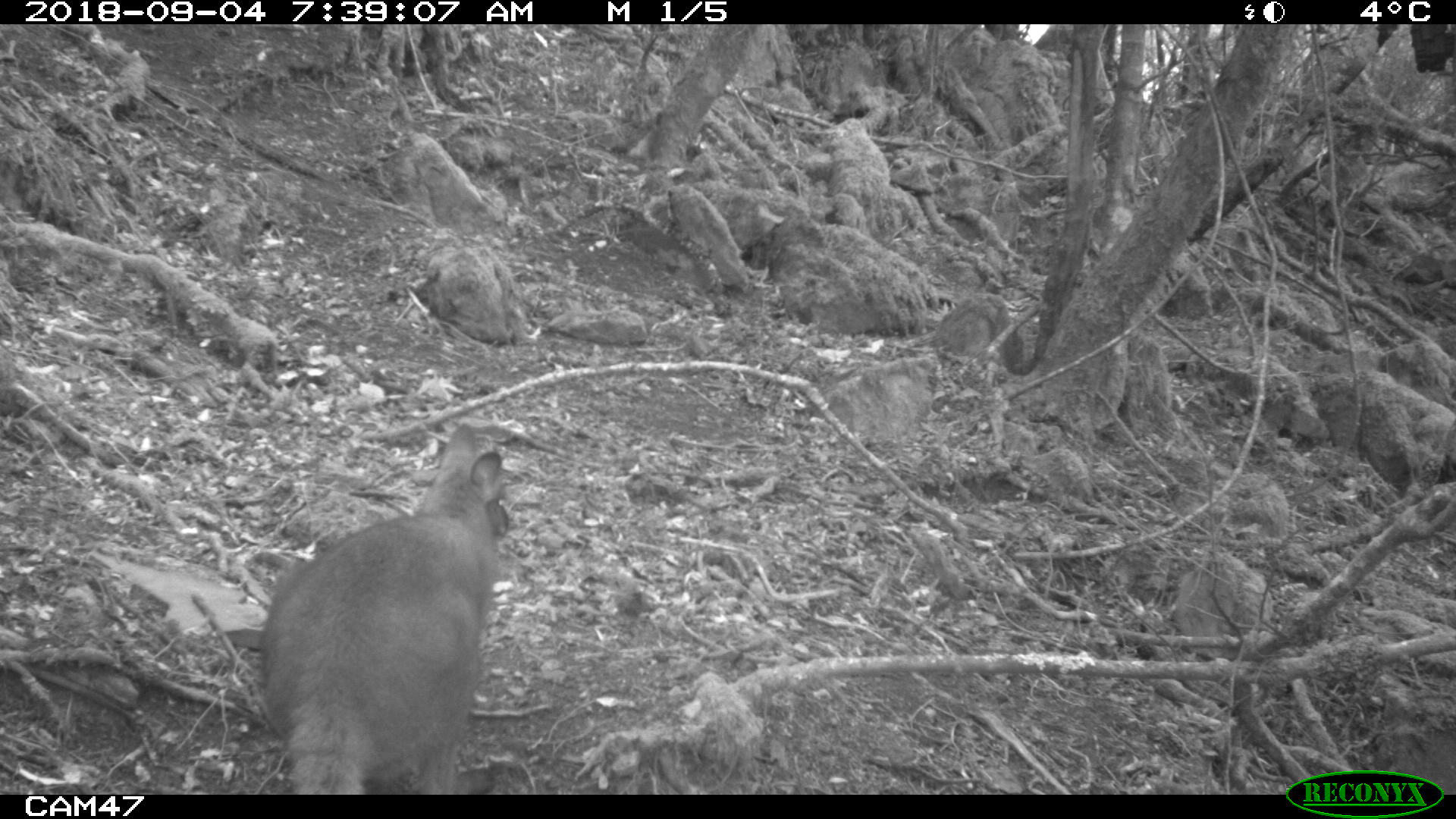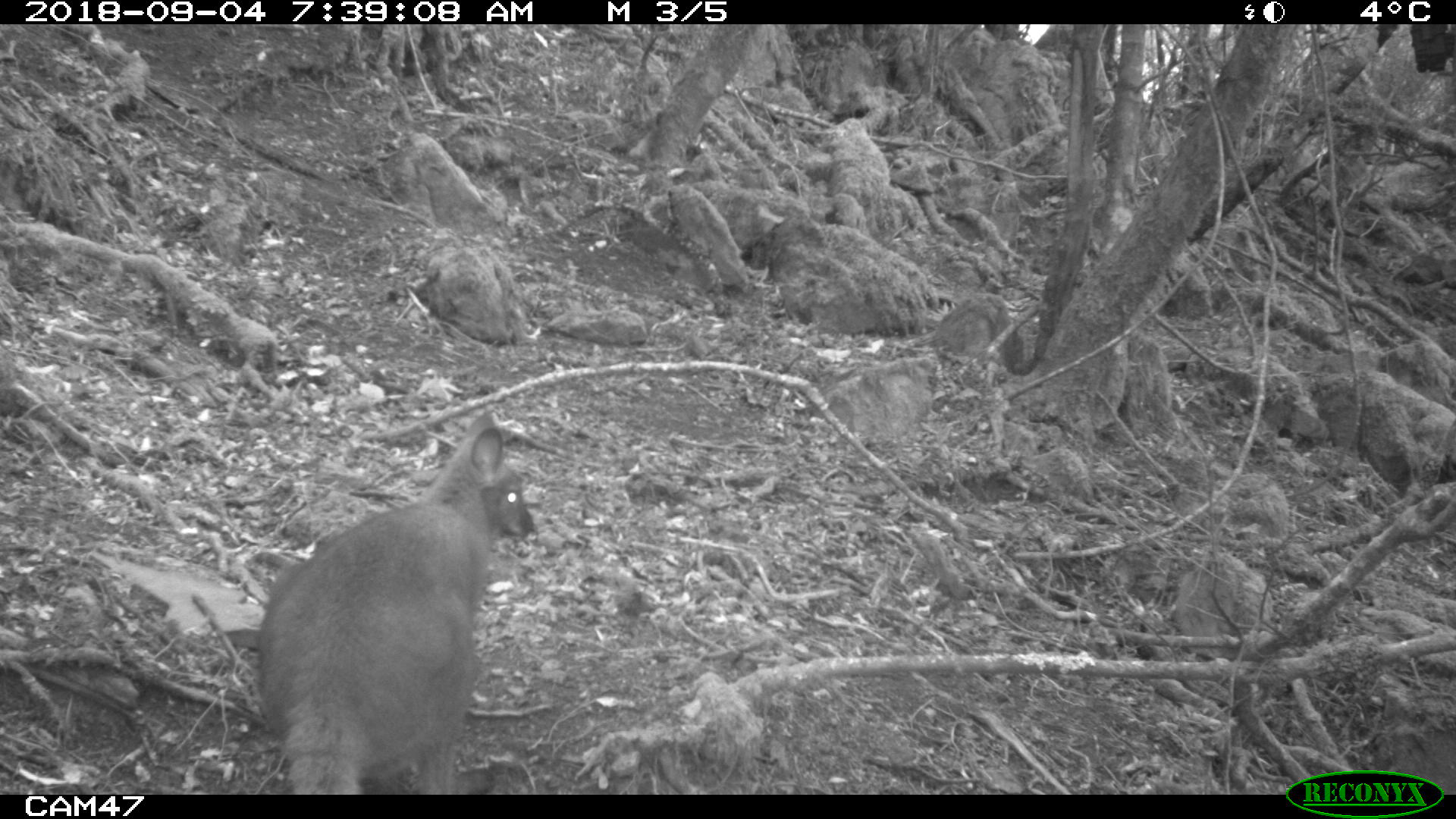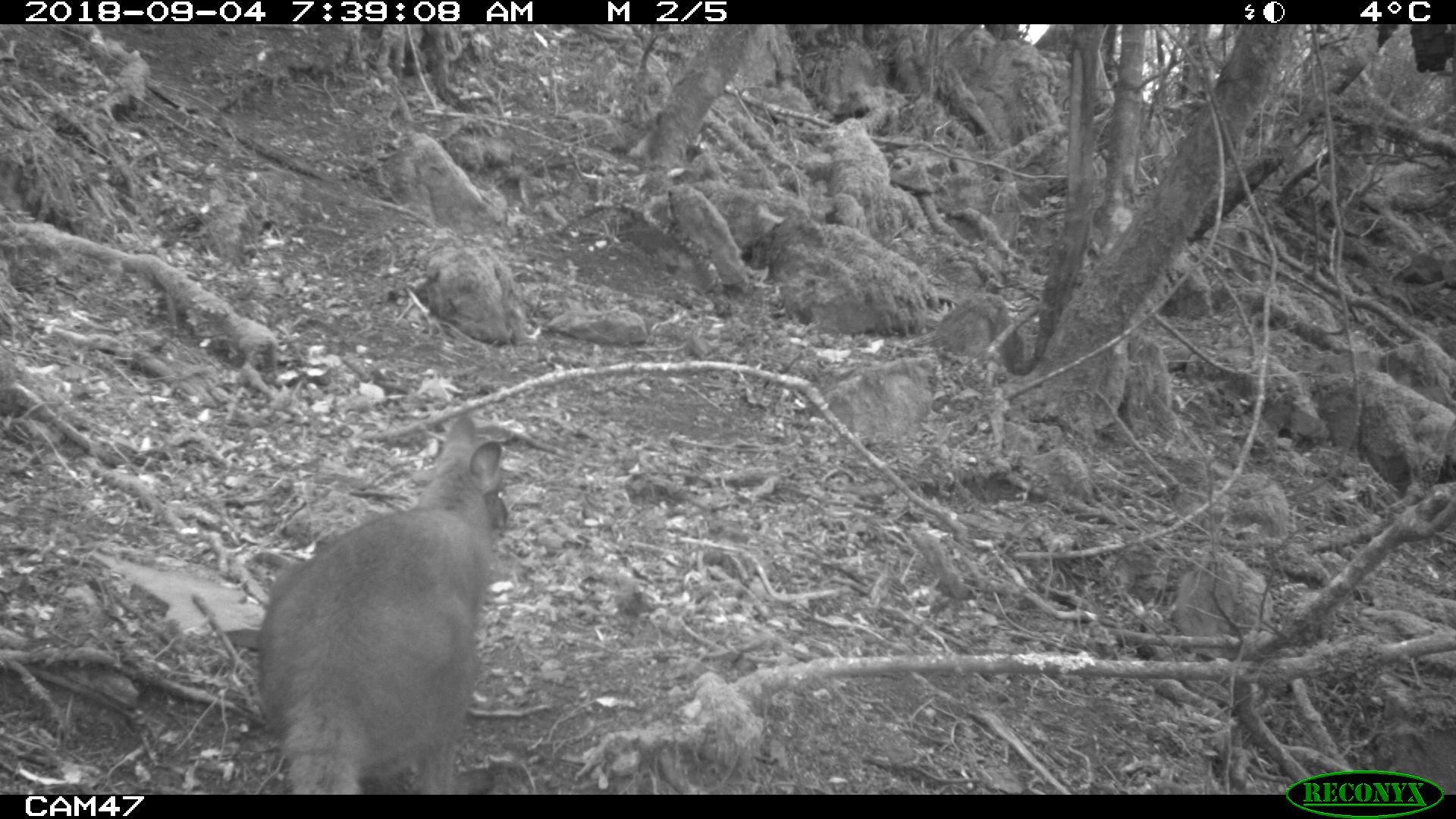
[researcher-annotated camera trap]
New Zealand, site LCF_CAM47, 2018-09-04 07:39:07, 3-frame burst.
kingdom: Animalia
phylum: Chordata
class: Mammalia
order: Diprotodontia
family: Macropodidae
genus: Notamacropus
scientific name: Notamacropus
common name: wallaby